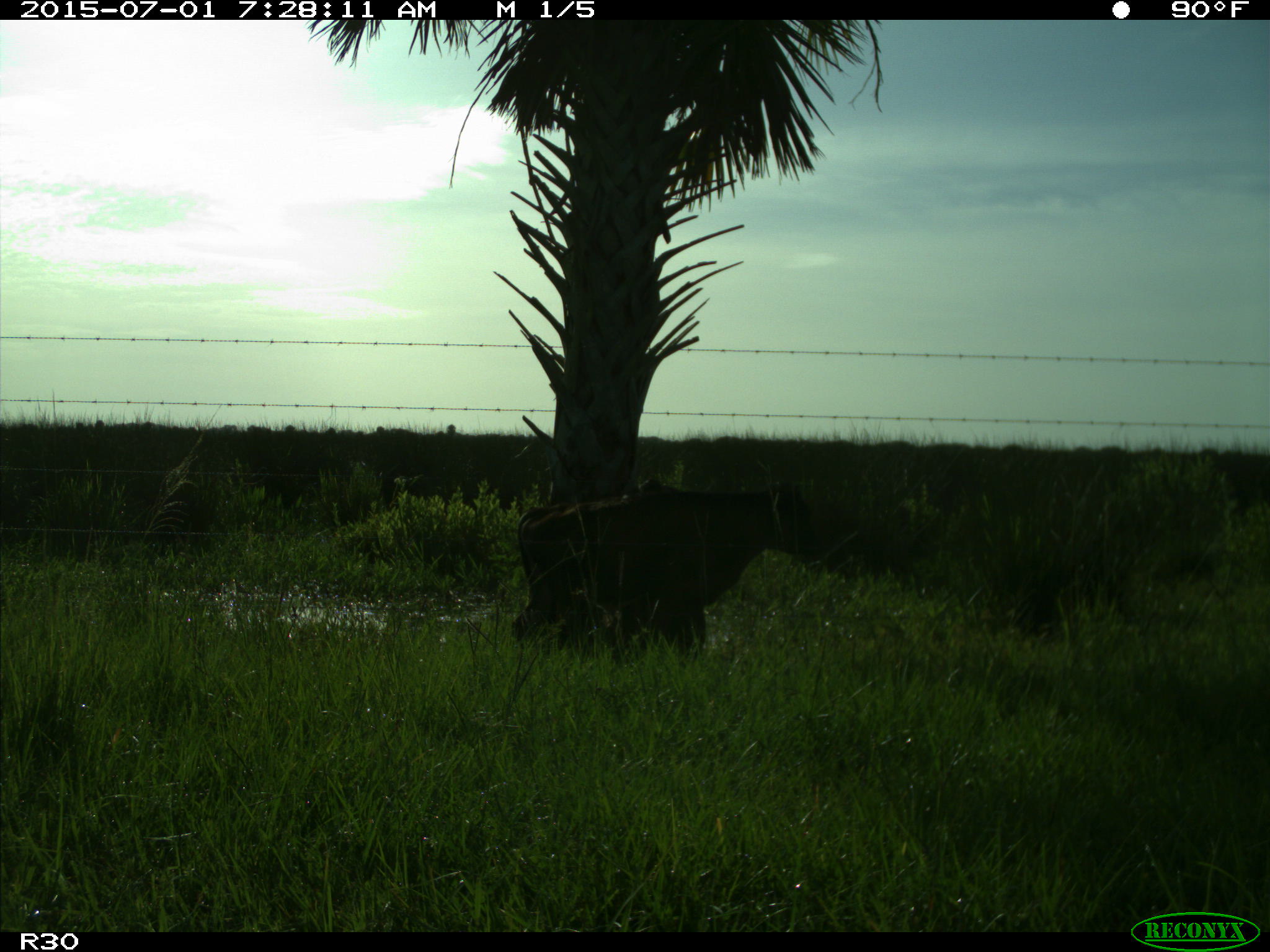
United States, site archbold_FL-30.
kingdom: Animalia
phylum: Chordata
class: Mammalia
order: Artiodactyla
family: Bovidae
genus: Bos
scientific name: Bos taurus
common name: domestic cow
Bos taurus (domestic cow).